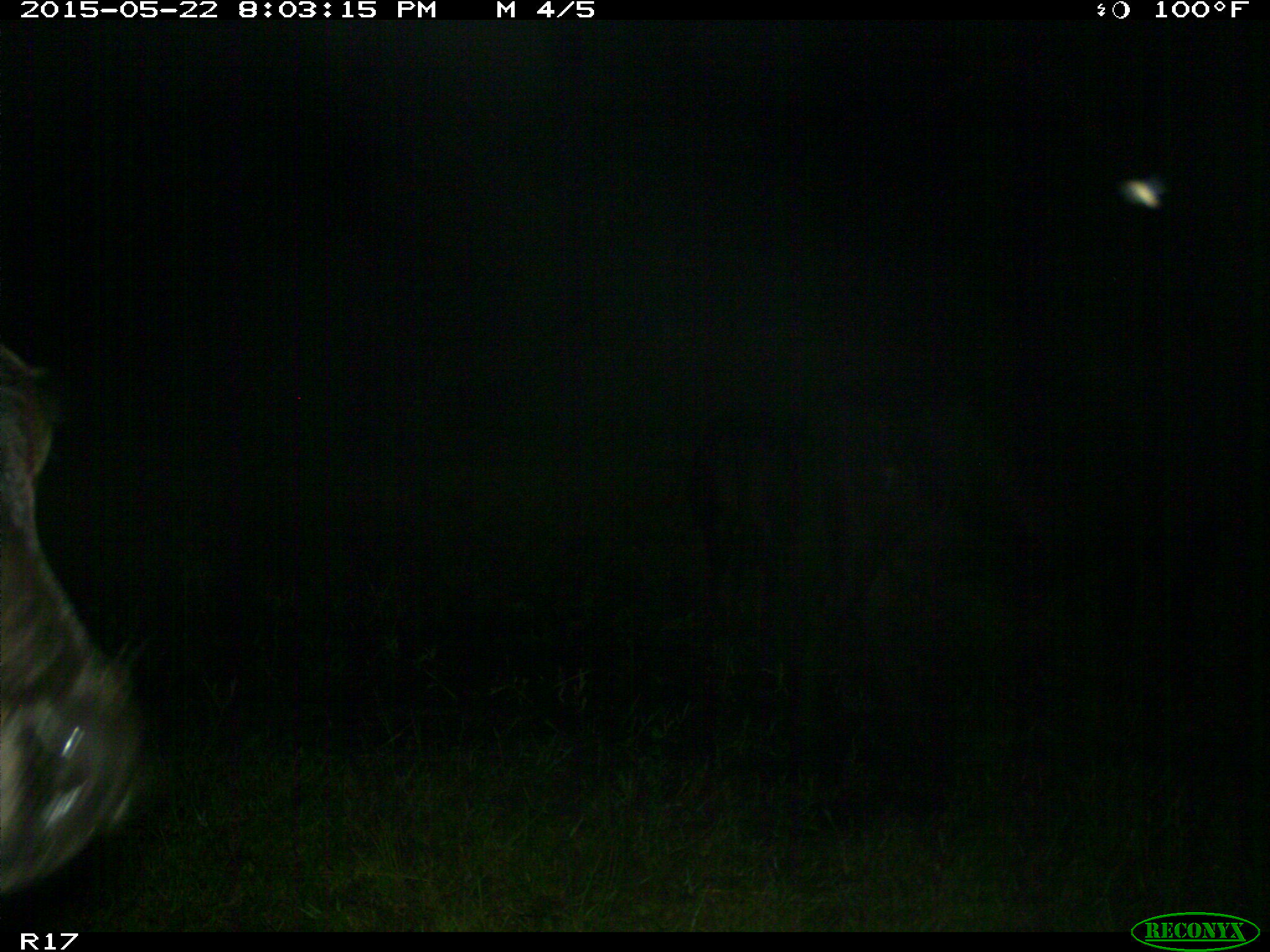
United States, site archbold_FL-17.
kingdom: Animalia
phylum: Chordata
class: Mammalia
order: Artiodactyla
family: Bovidae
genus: Bos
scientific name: Bos taurus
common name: domestic cow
Bos taurus (domestic cow).